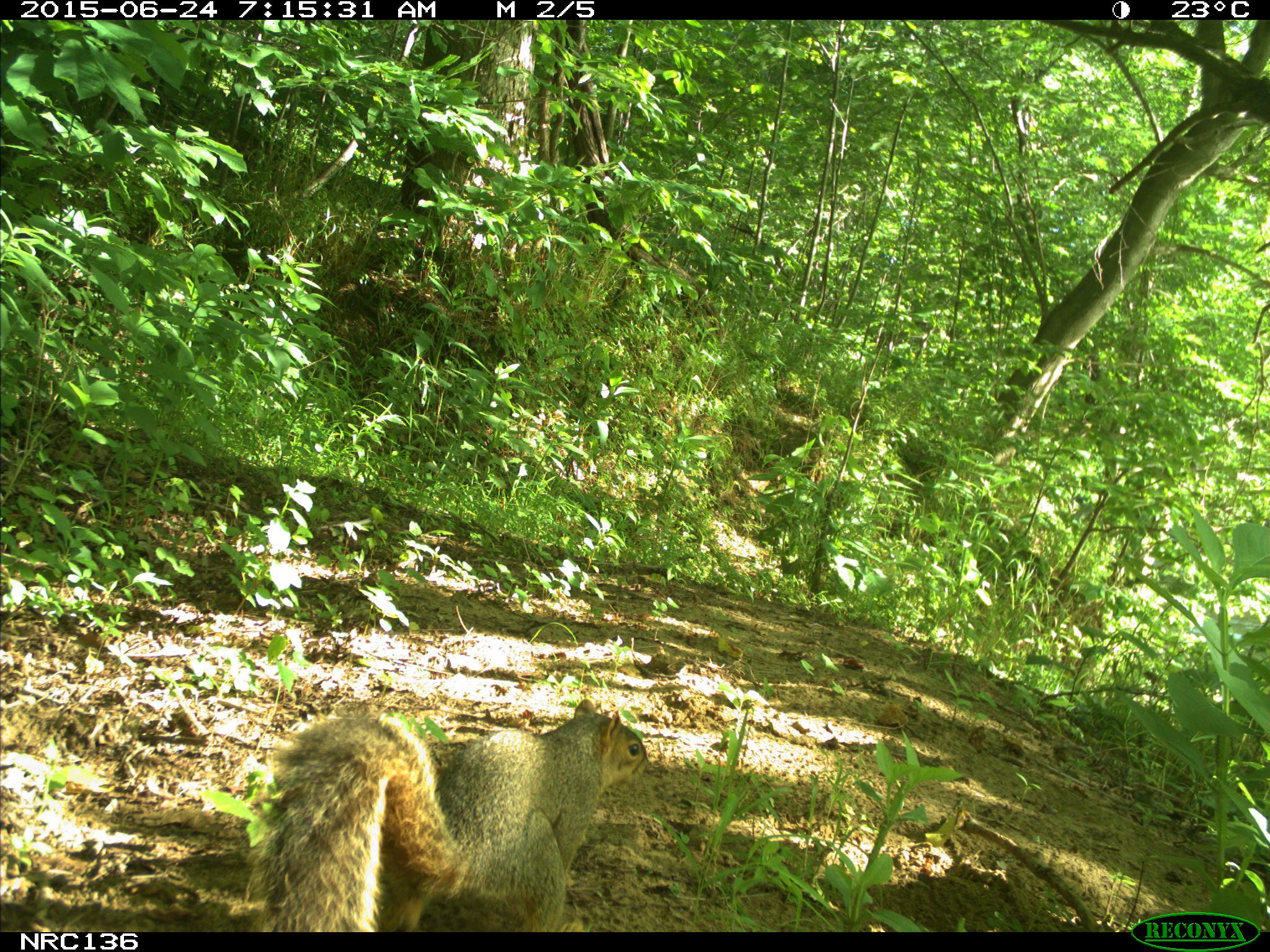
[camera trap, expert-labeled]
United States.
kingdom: Animalia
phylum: Chordata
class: Mammalia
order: Rodentia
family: Sciuridae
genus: Sciurus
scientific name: Sciurus niger cinereus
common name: eastern fox squirrel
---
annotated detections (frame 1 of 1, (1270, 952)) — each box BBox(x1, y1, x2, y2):
Eastern Fox Squirrel: BBox(230, 695, 653, 928)